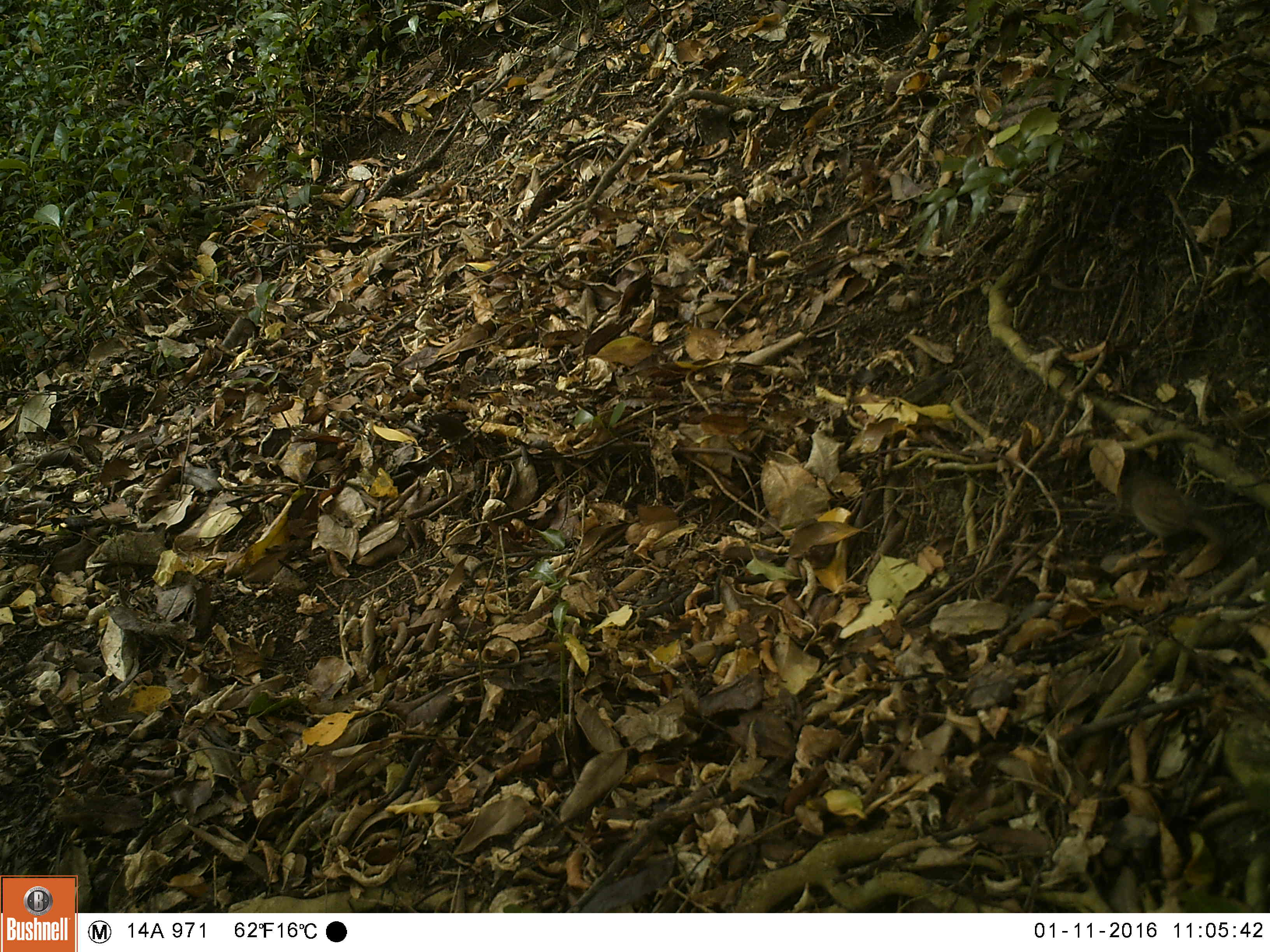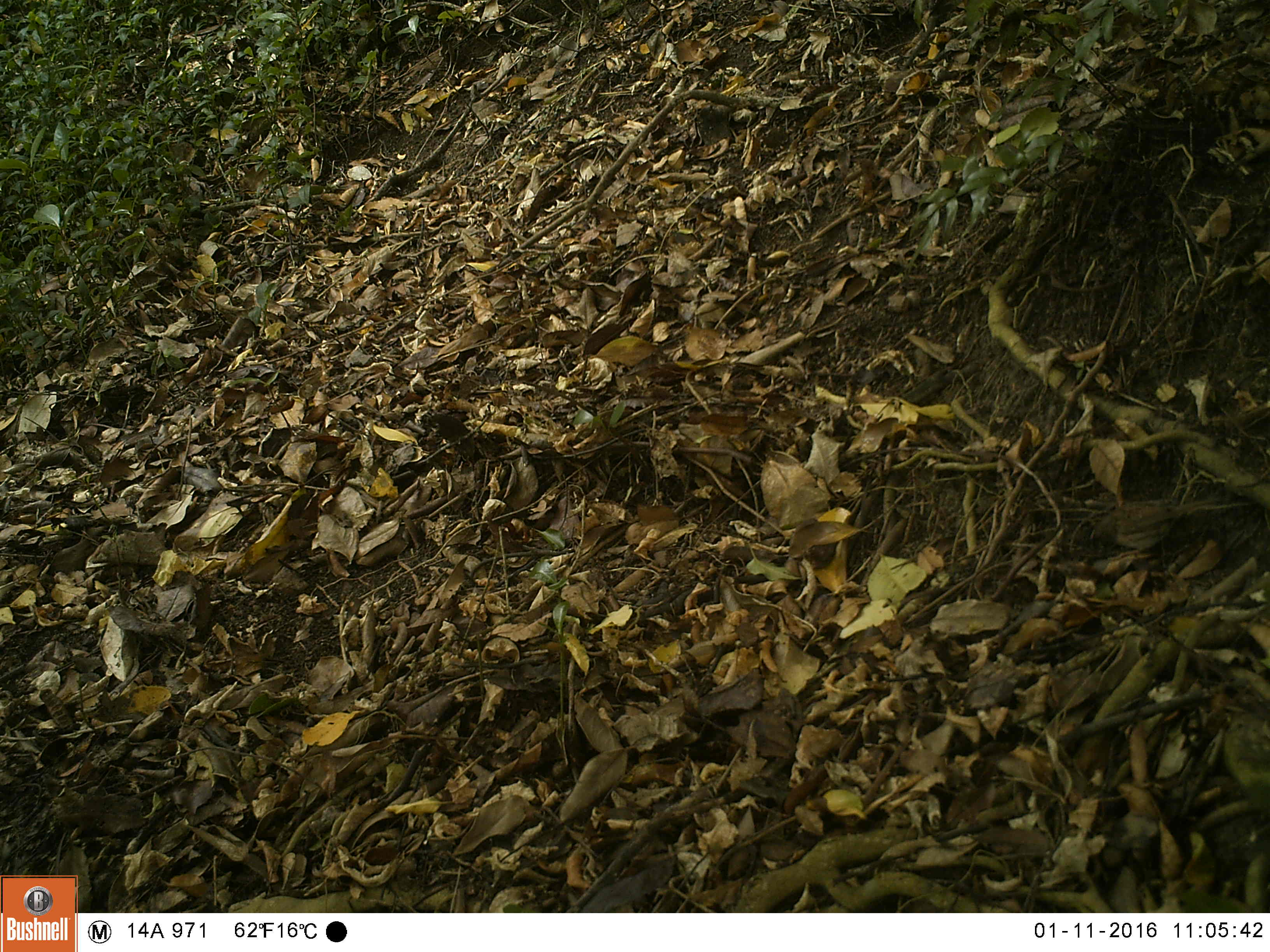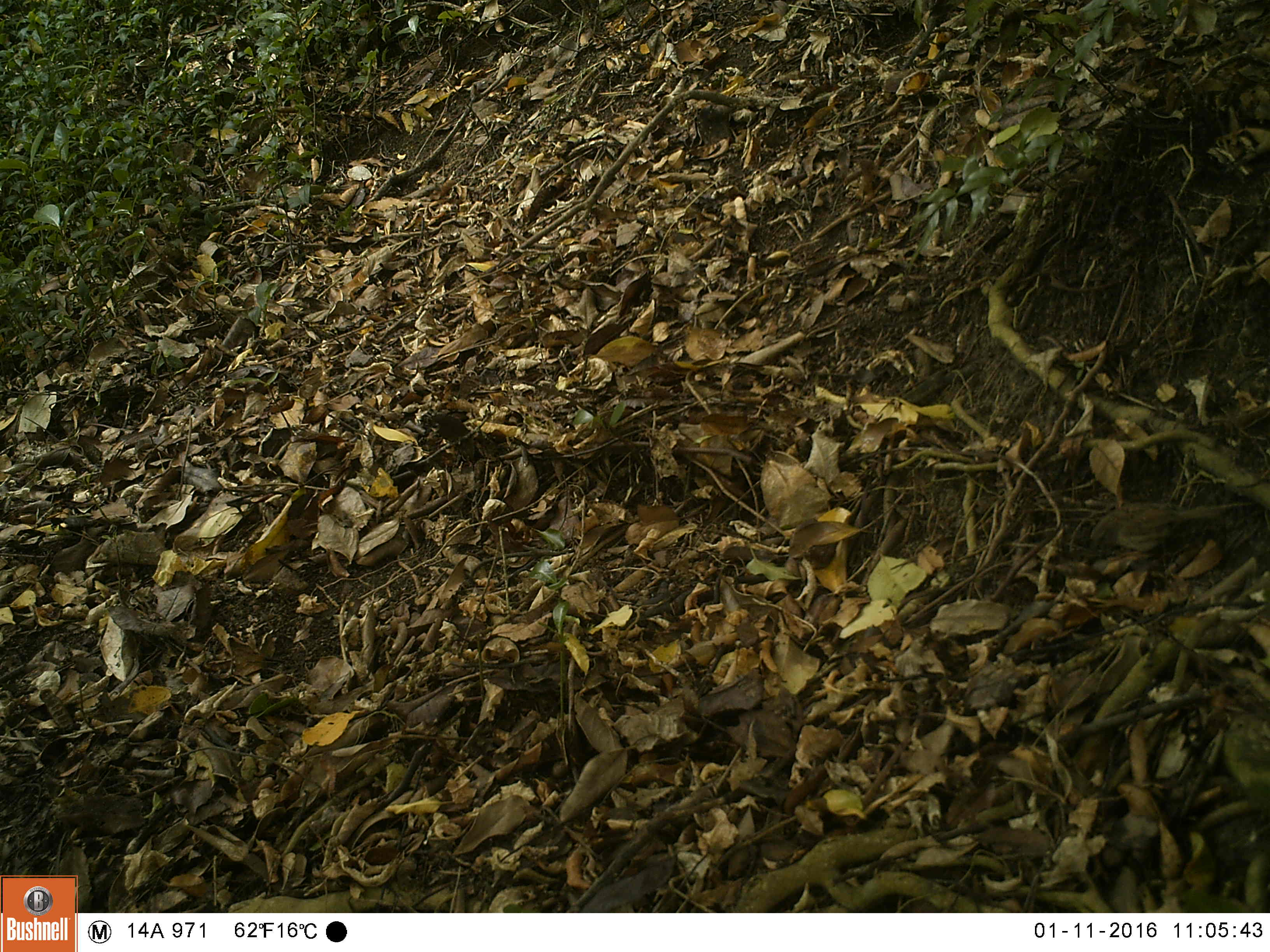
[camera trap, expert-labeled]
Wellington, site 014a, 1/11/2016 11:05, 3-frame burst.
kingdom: Animalia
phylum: Chordata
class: Aves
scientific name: Aves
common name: bird